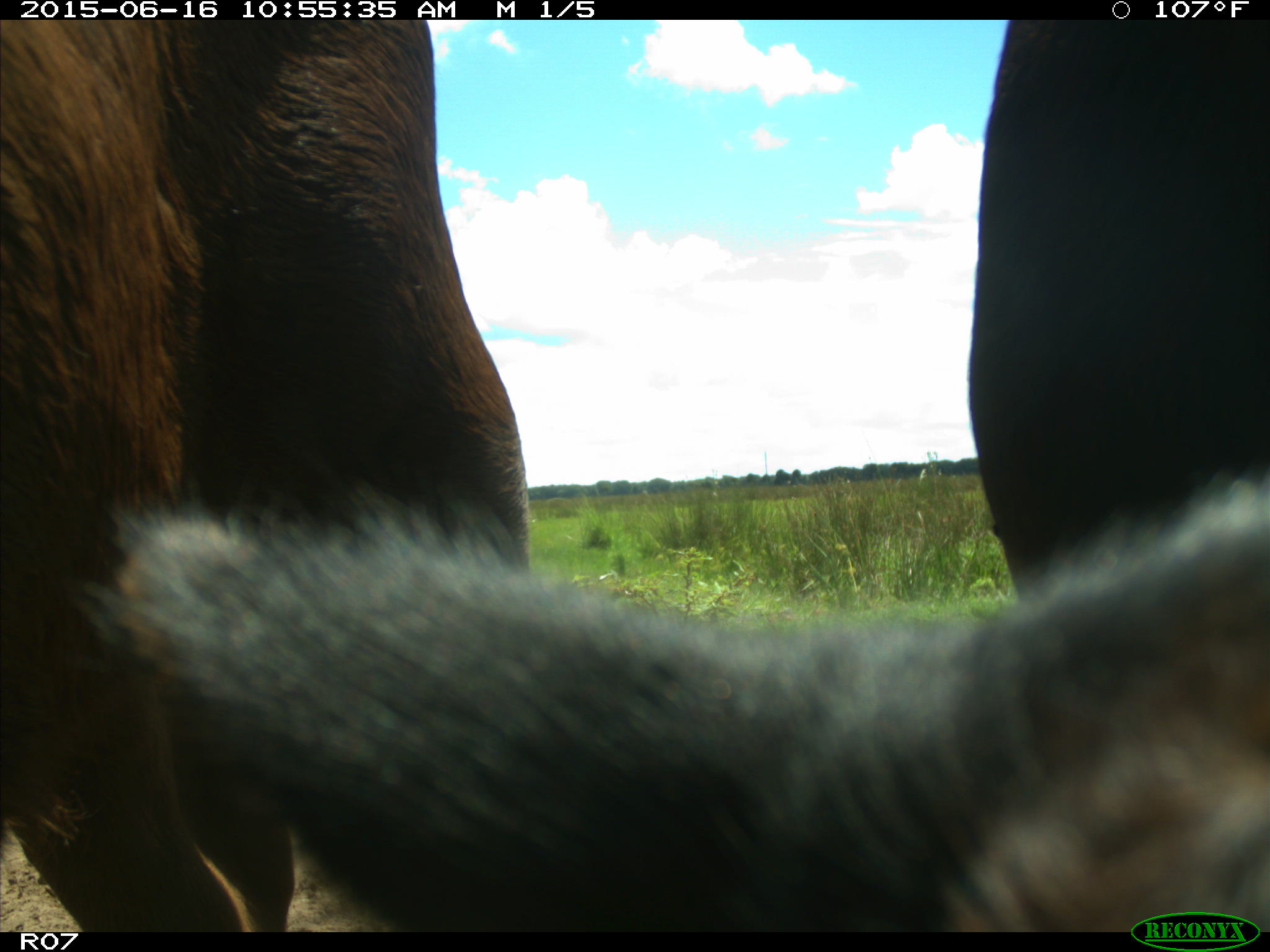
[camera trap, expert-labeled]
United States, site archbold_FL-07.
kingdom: Animalia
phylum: Chordata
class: Mammalia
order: Artiodactyla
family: Bovidae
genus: Bos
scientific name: Bos taurus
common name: domestic cow